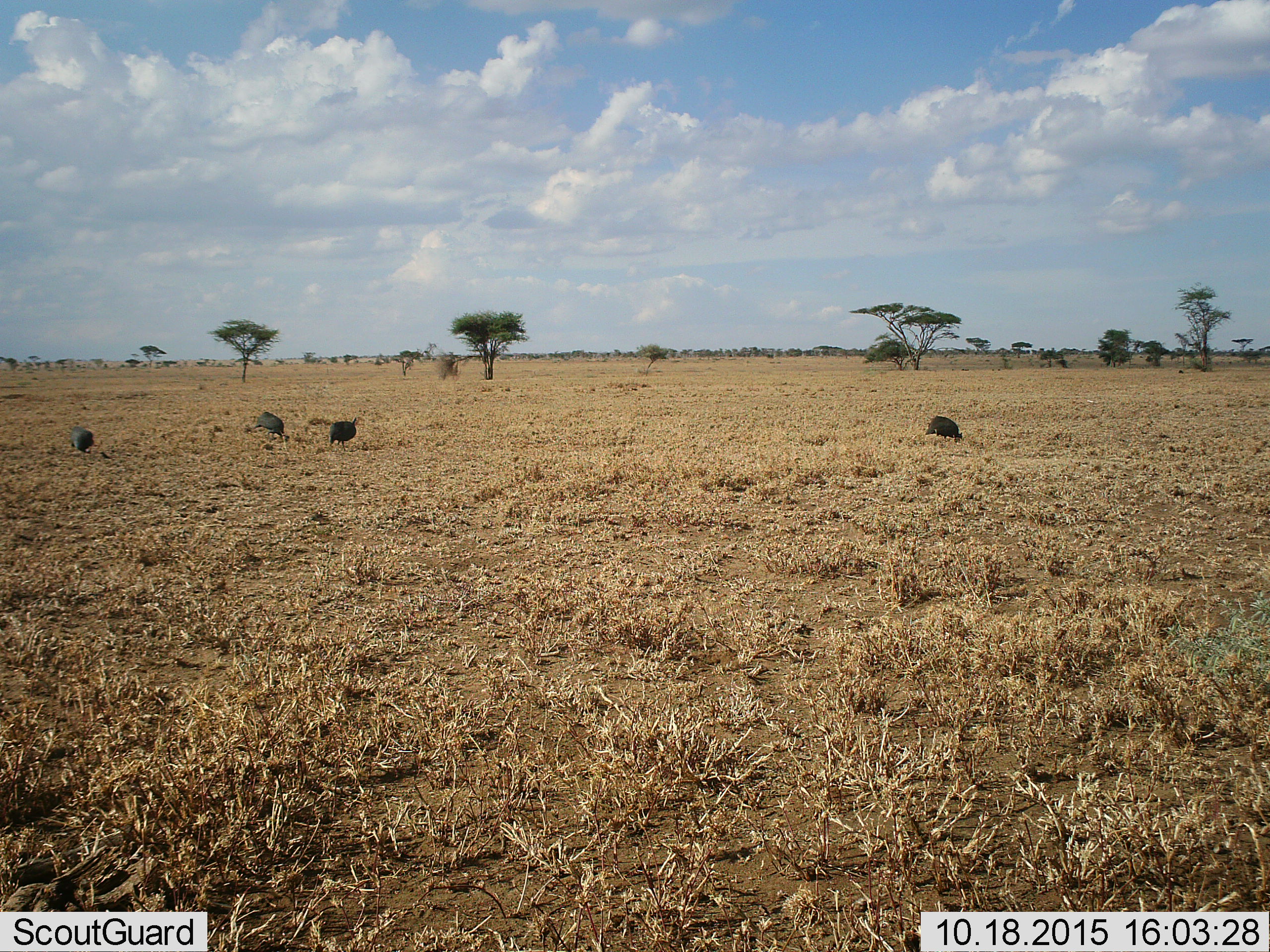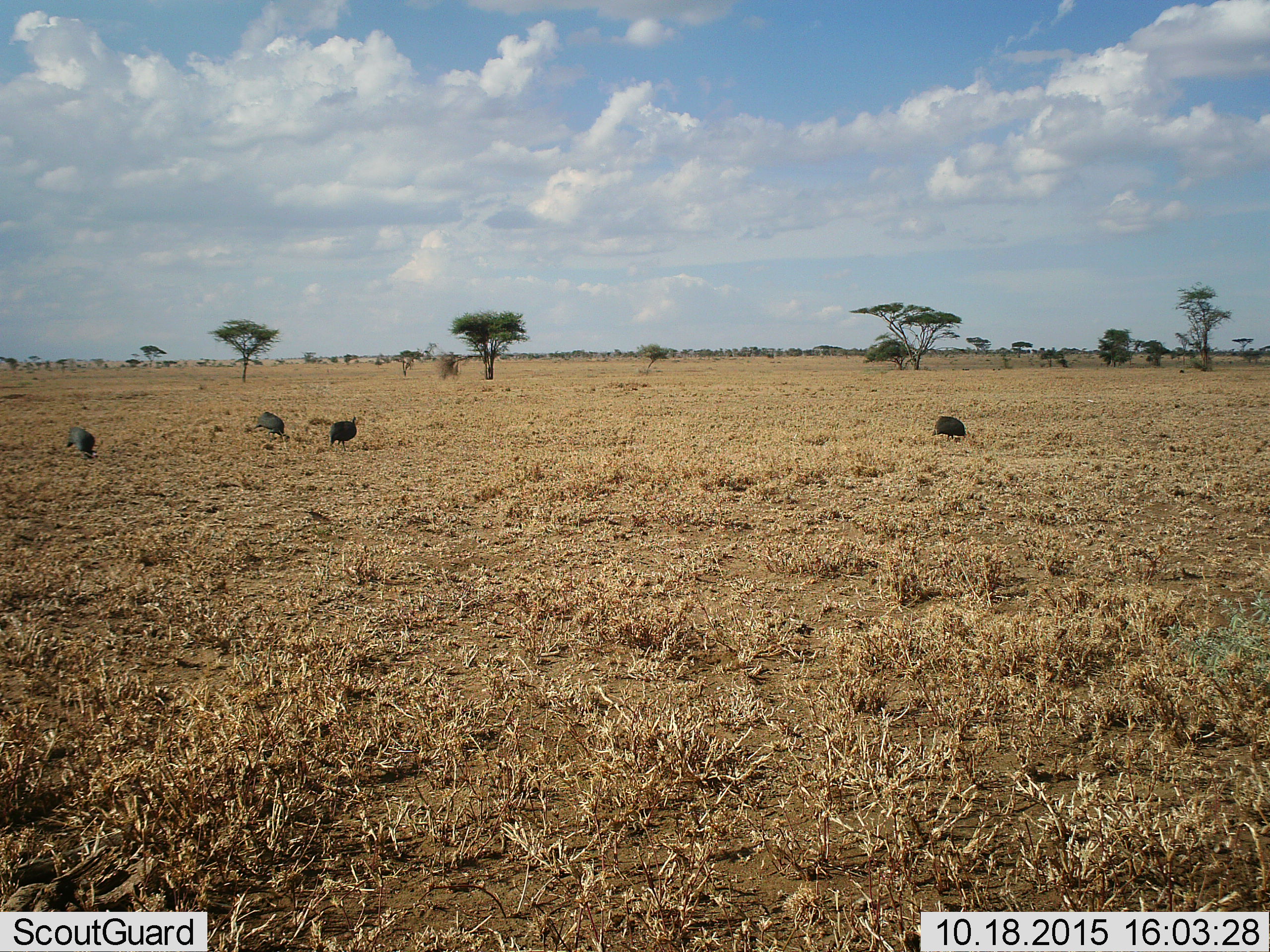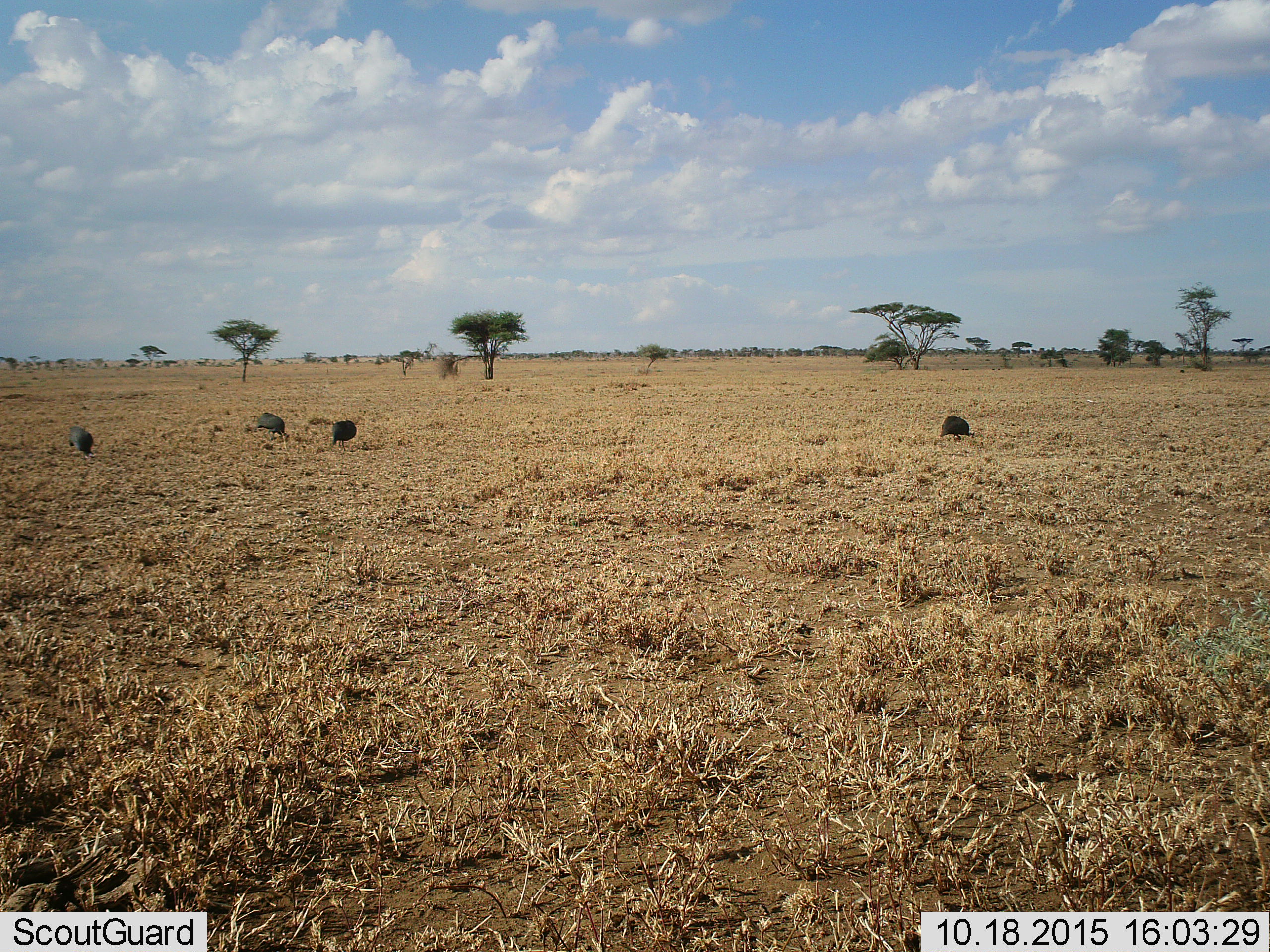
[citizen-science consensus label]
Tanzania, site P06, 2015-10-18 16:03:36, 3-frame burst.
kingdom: Animalia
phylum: Chordata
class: Aves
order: Galliformes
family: Numididae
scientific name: Numididae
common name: guinea fowl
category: guineafowl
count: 4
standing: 50%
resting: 0%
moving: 50%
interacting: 0%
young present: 0%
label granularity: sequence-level